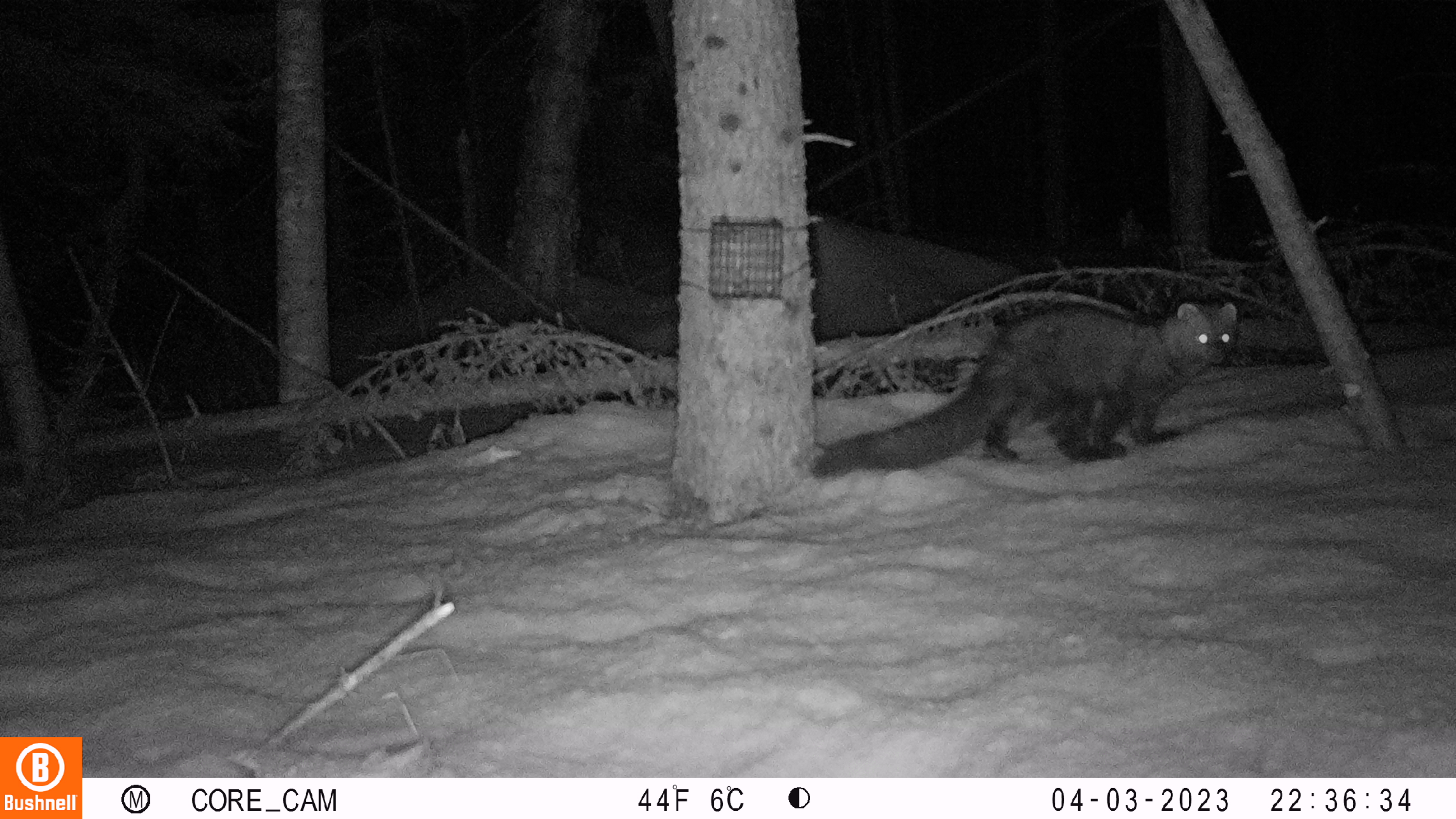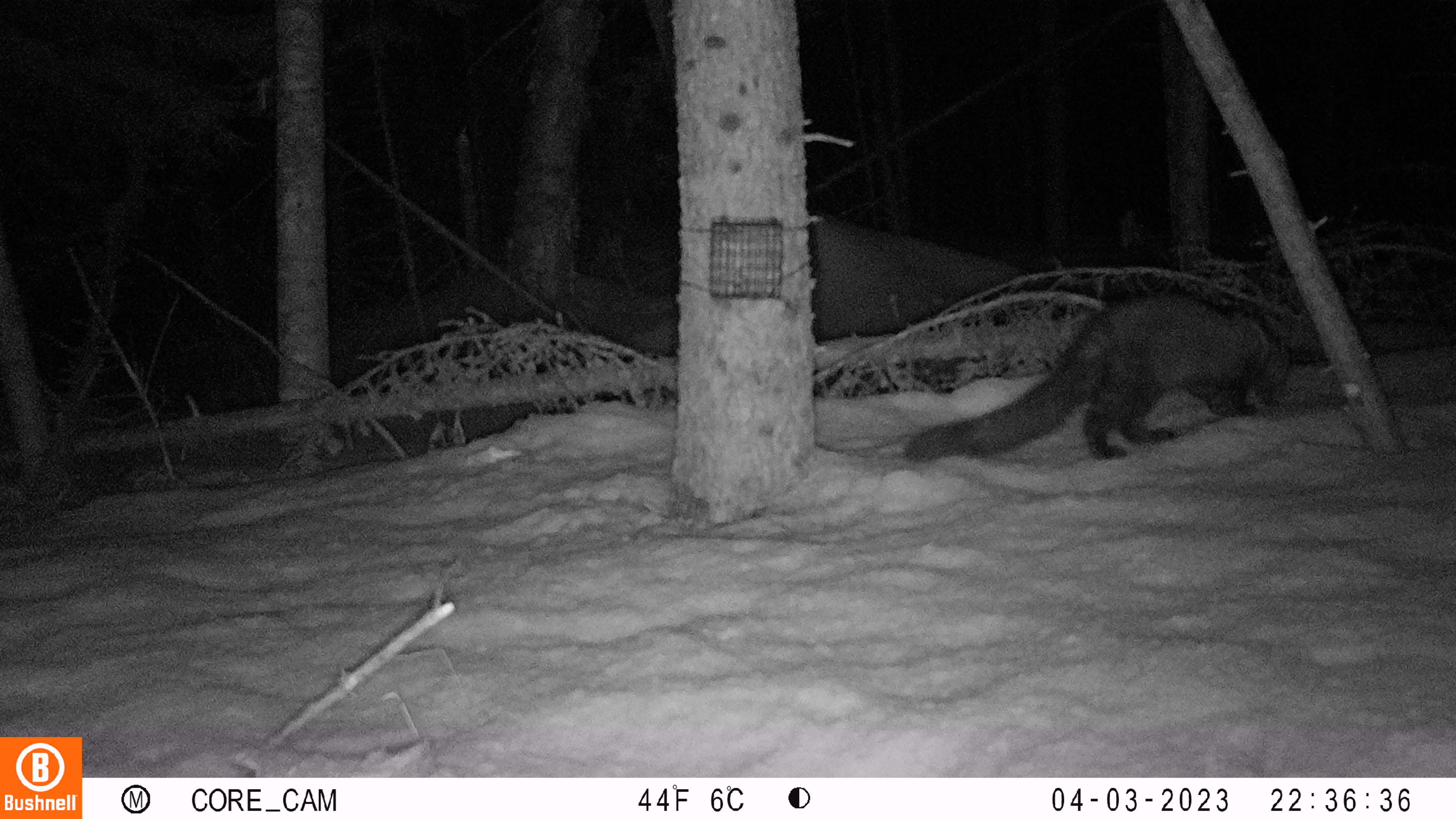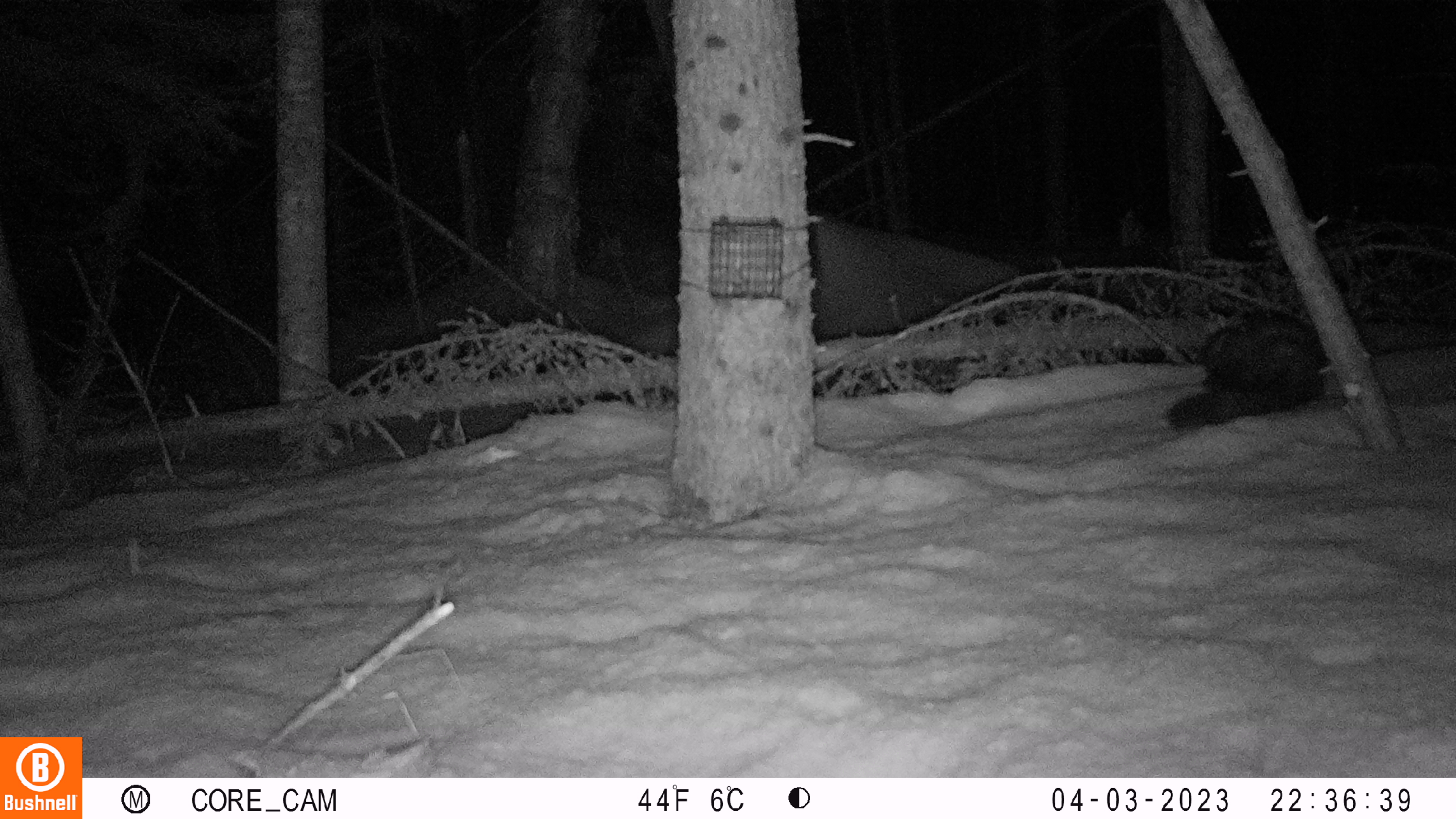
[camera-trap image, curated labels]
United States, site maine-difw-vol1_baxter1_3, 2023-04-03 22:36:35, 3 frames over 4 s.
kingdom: Animalia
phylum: Chordata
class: Mammalia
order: Carnivora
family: Mustelidae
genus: Pekania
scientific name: Pekania pennanti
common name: fisher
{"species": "fisher (Pekania pennanti)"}